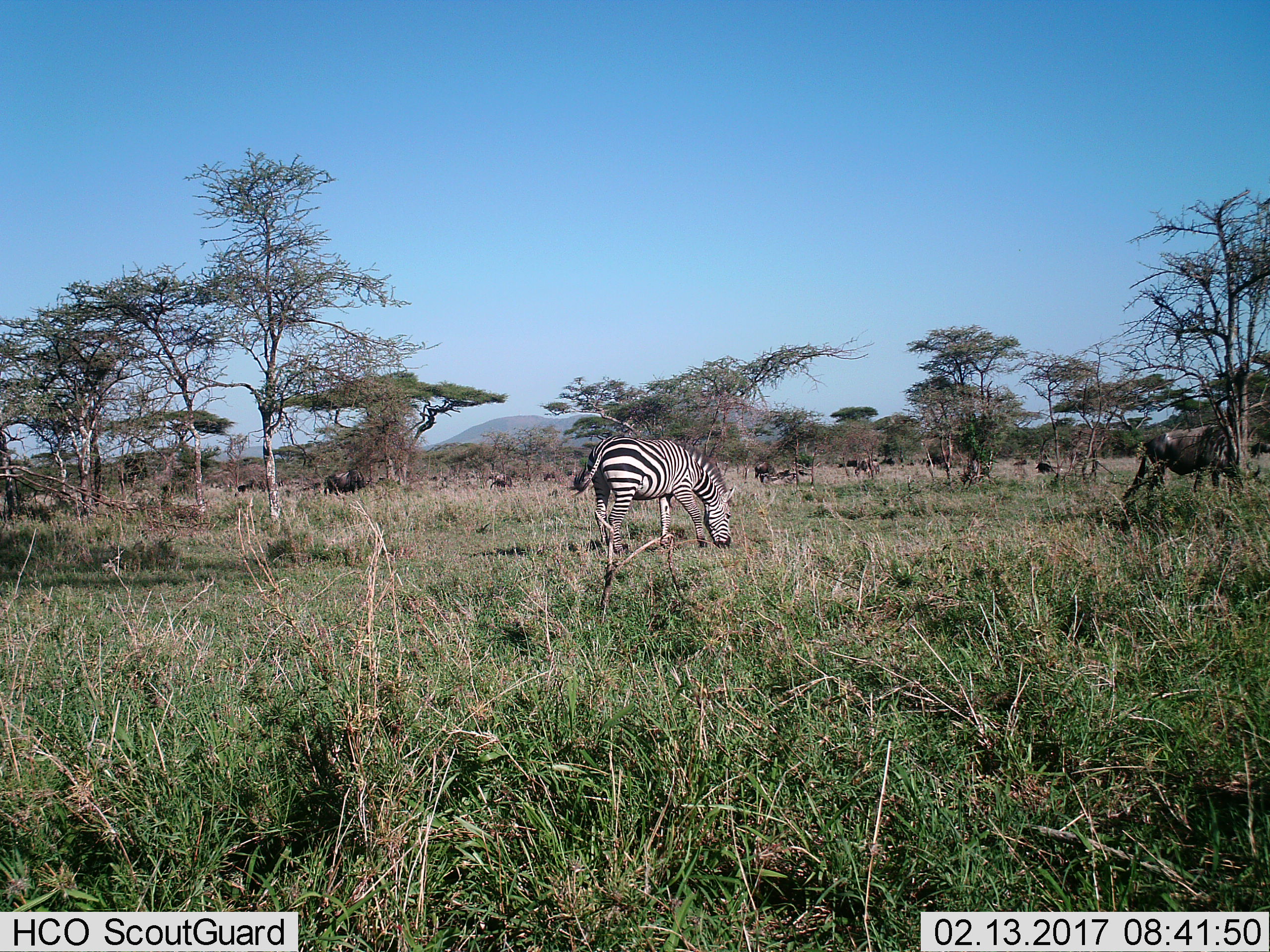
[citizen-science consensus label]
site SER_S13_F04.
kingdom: Animalia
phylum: Chordata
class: Mammalia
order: Perissodactyla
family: Equidae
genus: Equus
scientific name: Equus quagga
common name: plains zebra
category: zebraplains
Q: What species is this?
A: Zebraplains (plains zebra) (Equus quagga).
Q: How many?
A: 1.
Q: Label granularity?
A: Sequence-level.